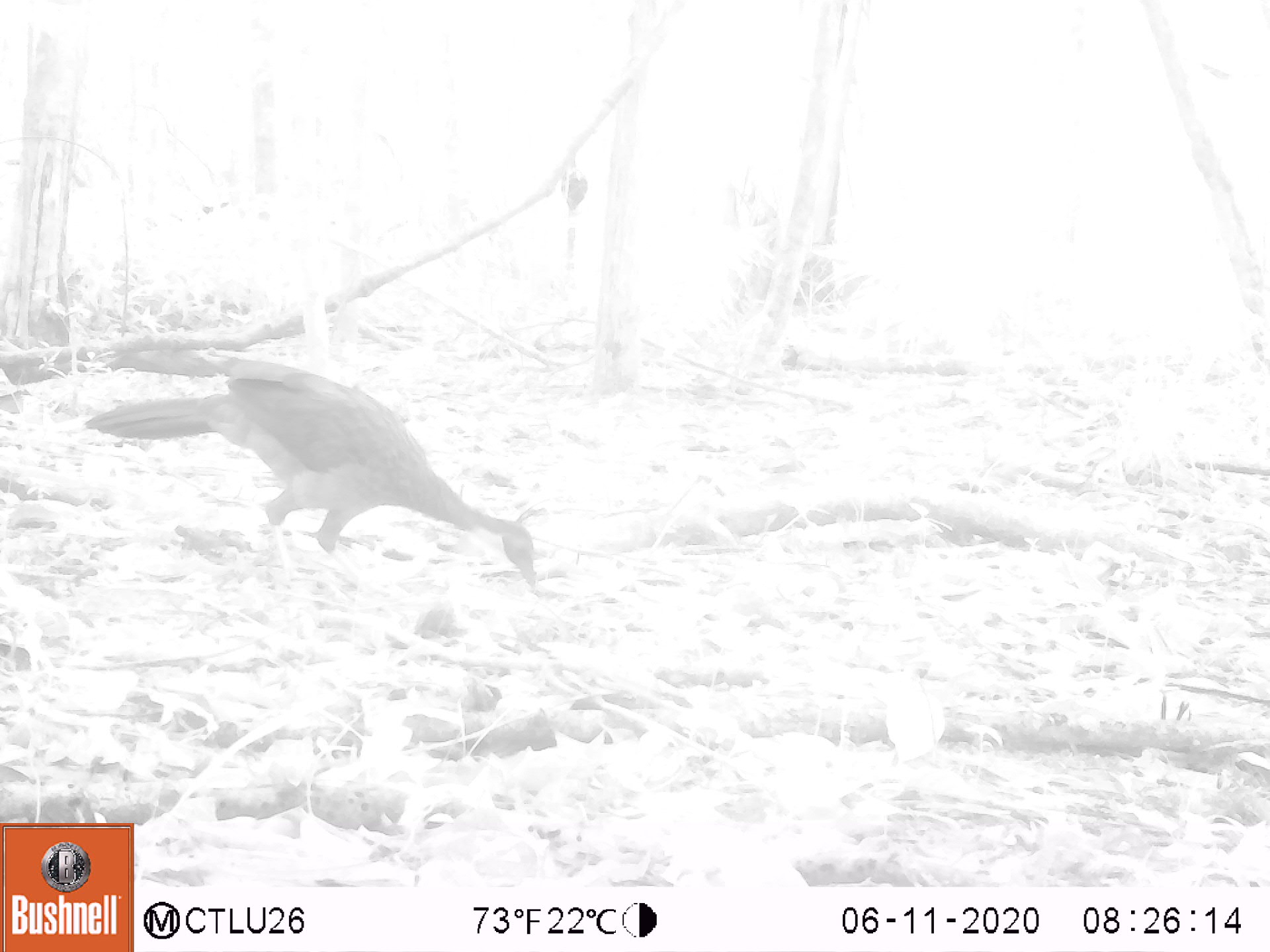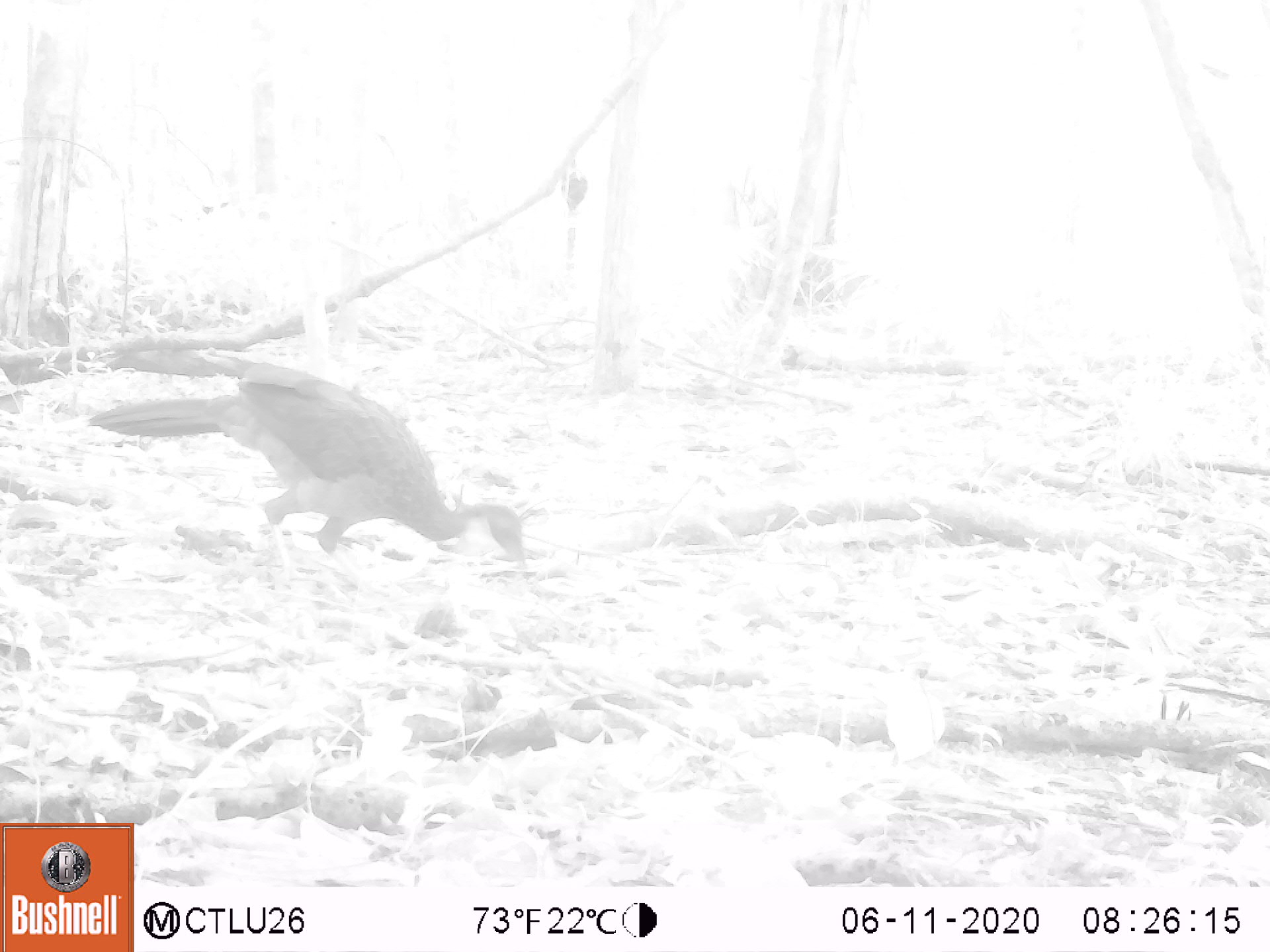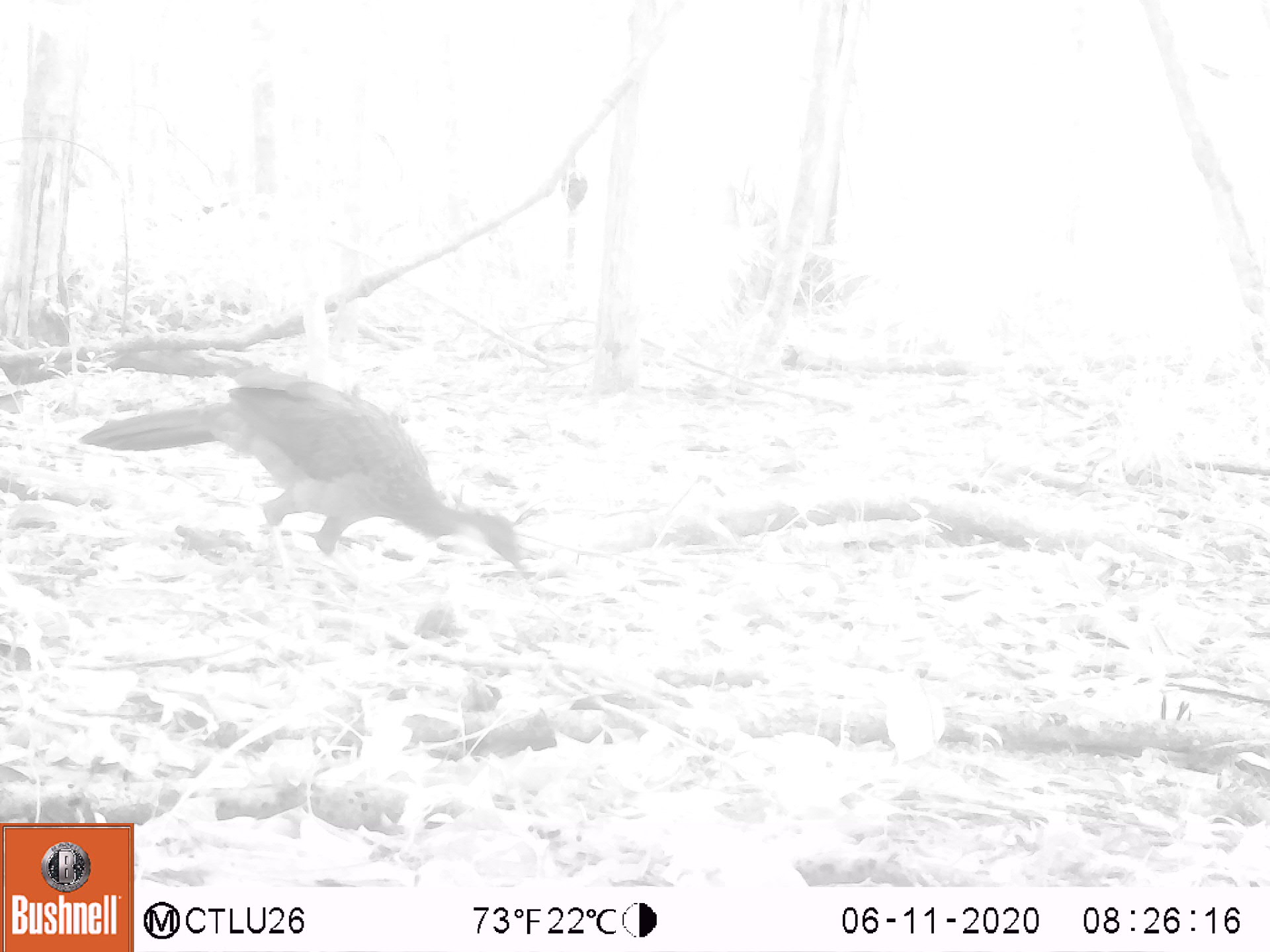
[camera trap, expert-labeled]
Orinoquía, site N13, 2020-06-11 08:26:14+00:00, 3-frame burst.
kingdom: Animalia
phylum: Chordata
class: Aves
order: Galliformes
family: Cracidae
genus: Penelope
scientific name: Penelope jacquacu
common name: spix's guan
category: spixs guan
Spixs guan (spix's guan) (Penelope jacquacu).